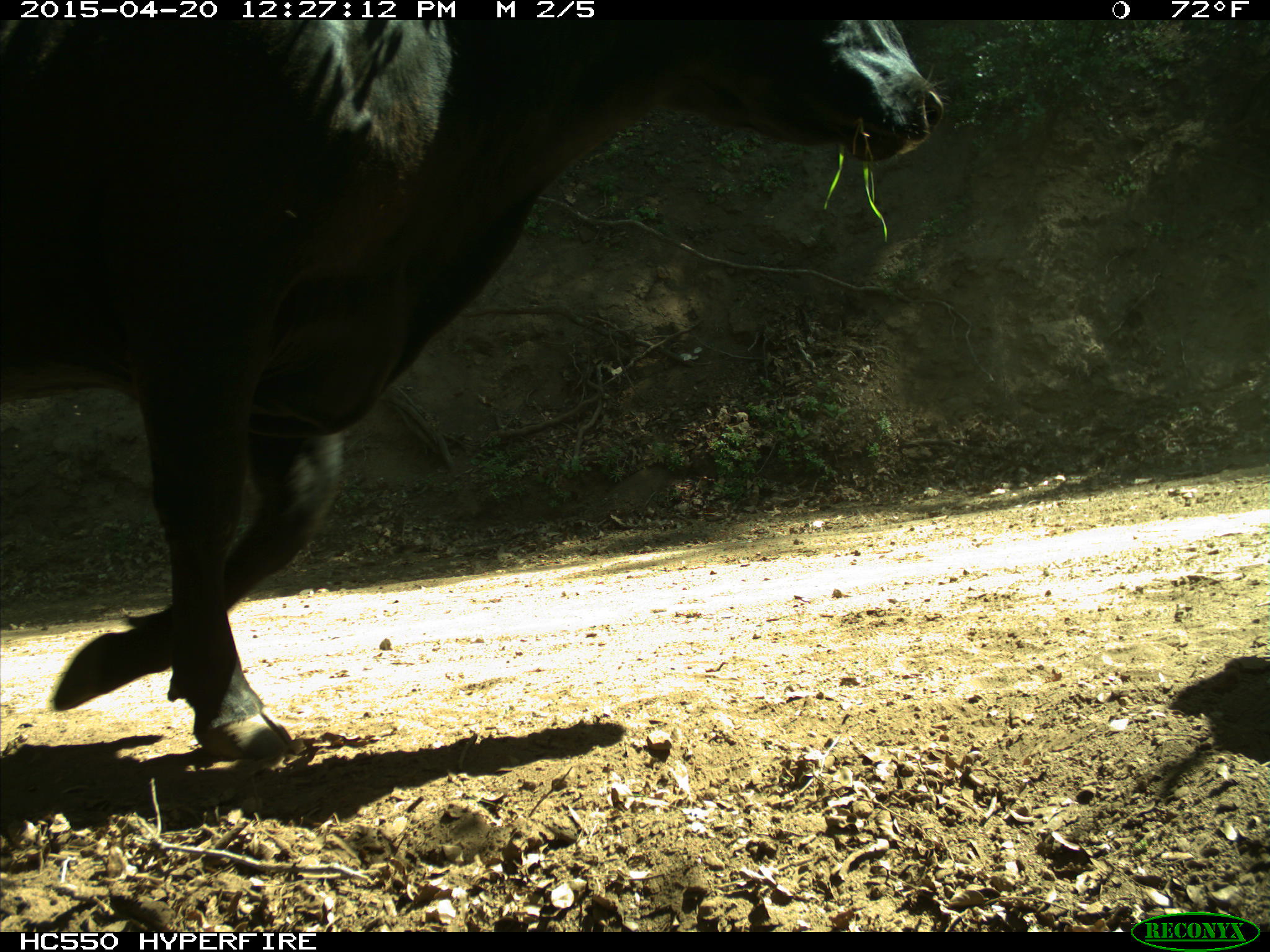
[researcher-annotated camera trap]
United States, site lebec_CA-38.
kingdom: Animalia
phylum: Chordata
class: Mammalia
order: Artiodactyla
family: Bovidae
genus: Bos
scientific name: Bos taurus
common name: domestic cow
Bos taurus (domestic cow).